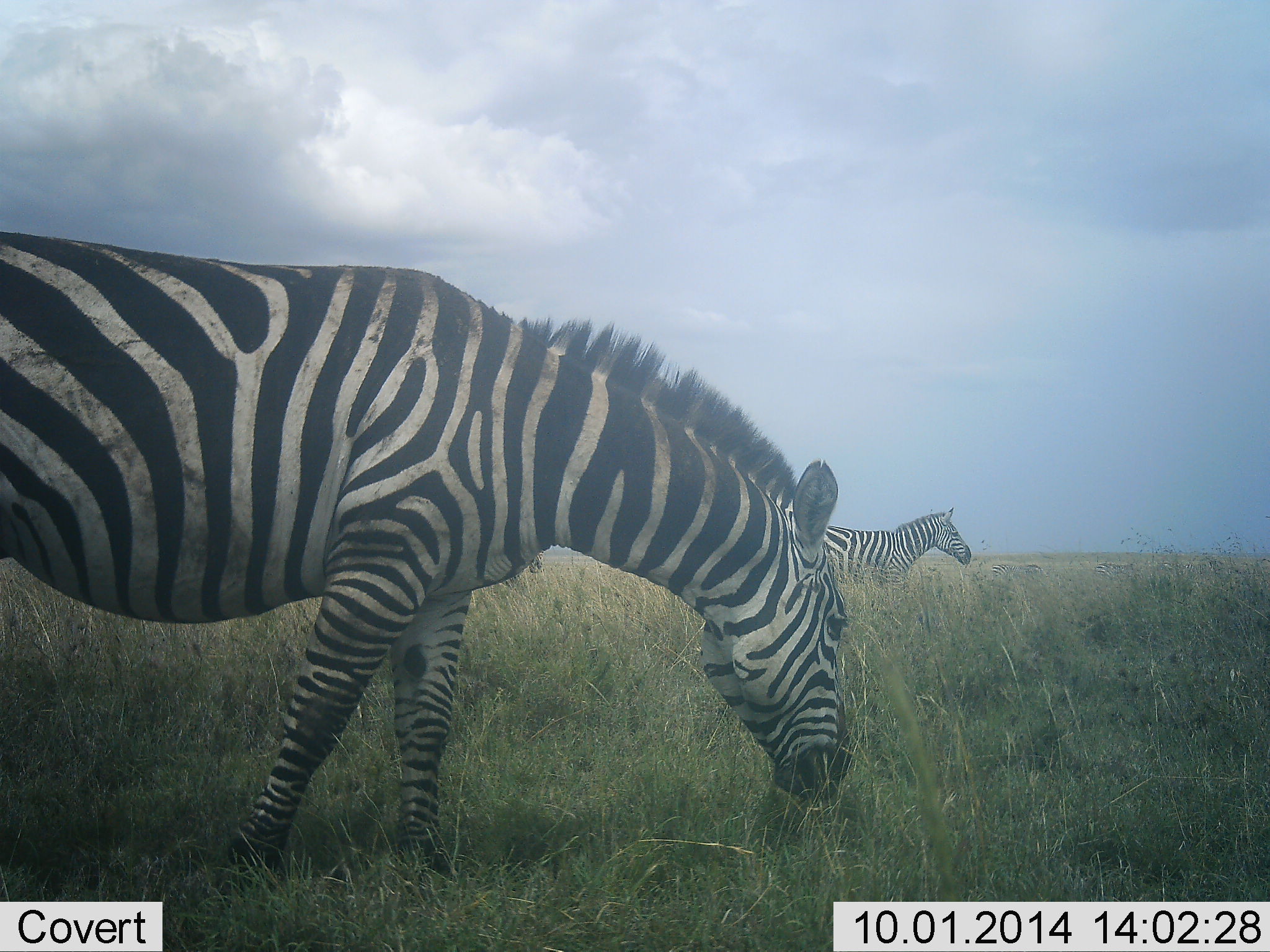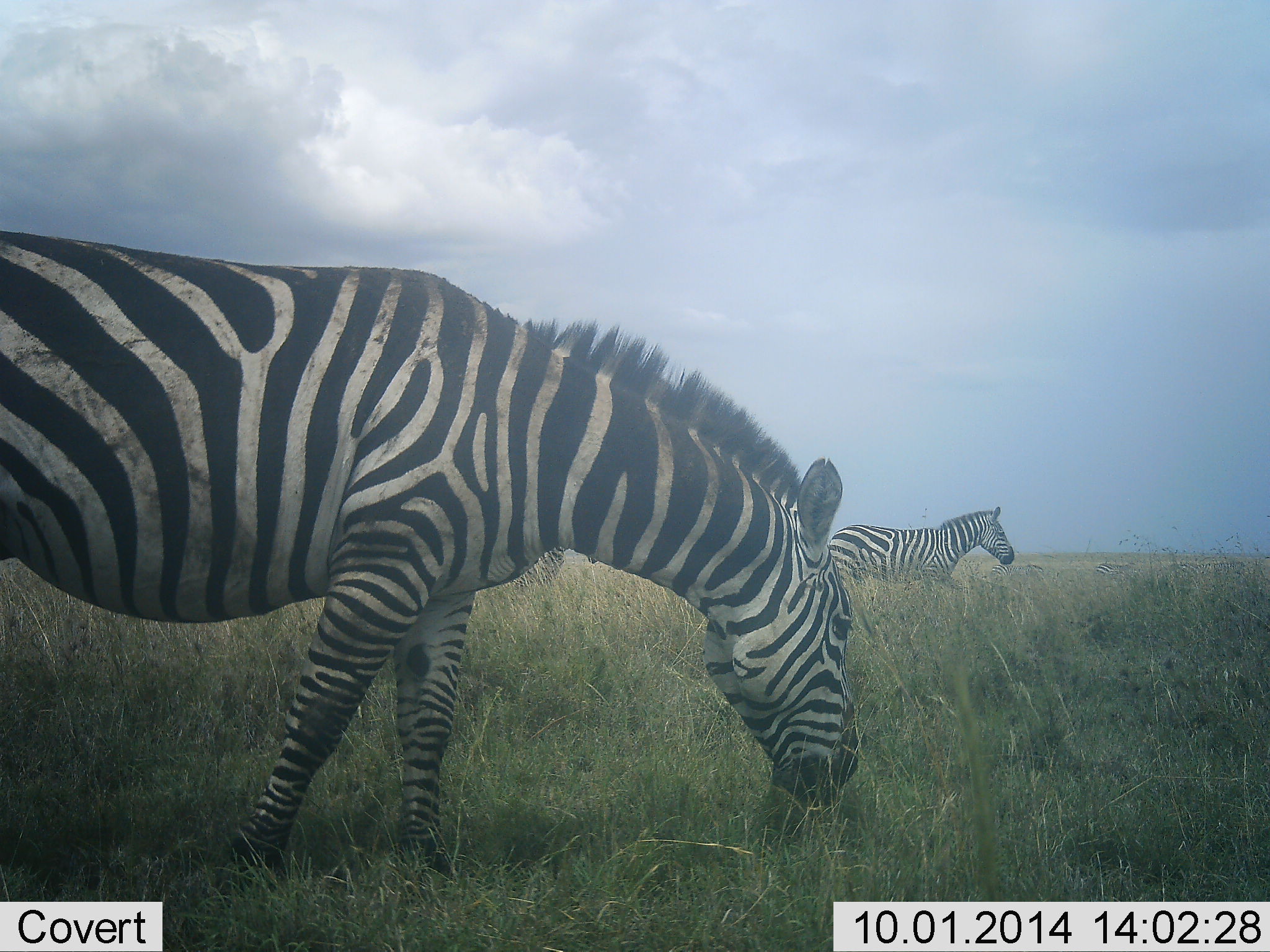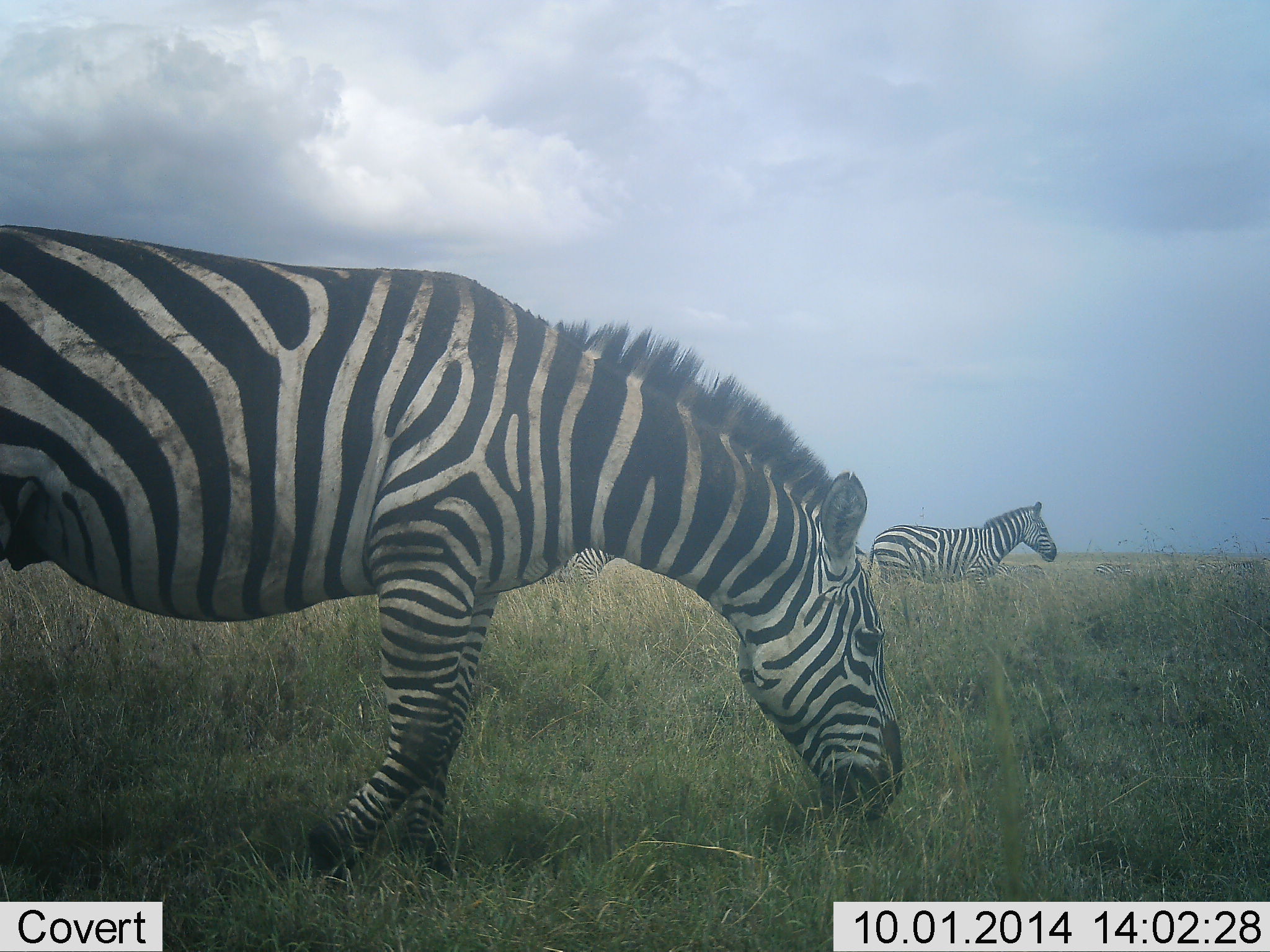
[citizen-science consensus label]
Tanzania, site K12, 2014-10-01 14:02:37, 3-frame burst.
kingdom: Animalia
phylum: Chordata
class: Mammalia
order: Perissodactyla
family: Equidae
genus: Equus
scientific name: Equus quagga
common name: plains zebra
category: zebra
Zebra (plains zebra) (Equus quagga), count 3. Behavior (volunteer vote fractions): standing 20%, resting 0%, moving 100%, interacting 0%. Young present (vote fraction): 0%. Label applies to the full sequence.